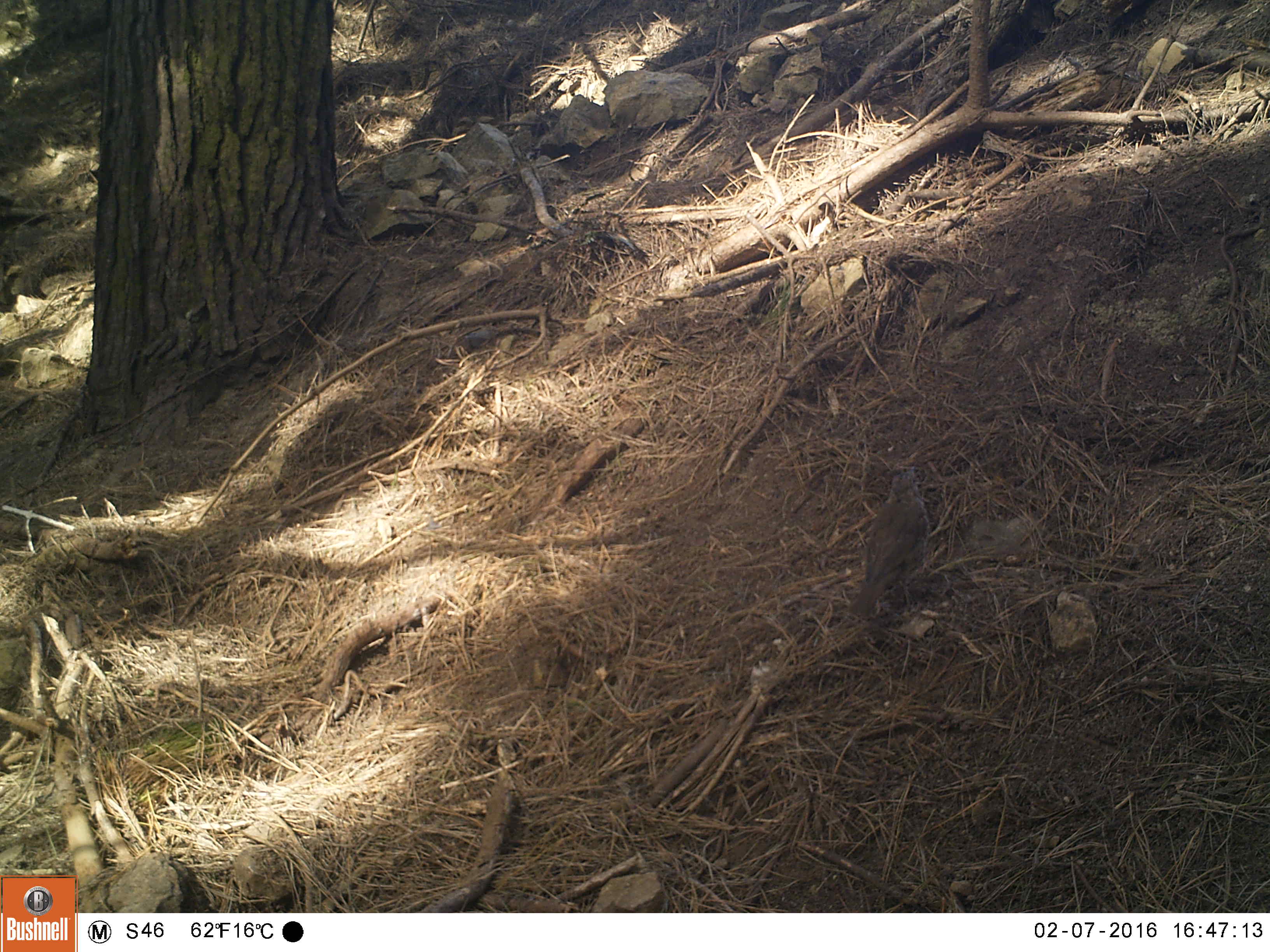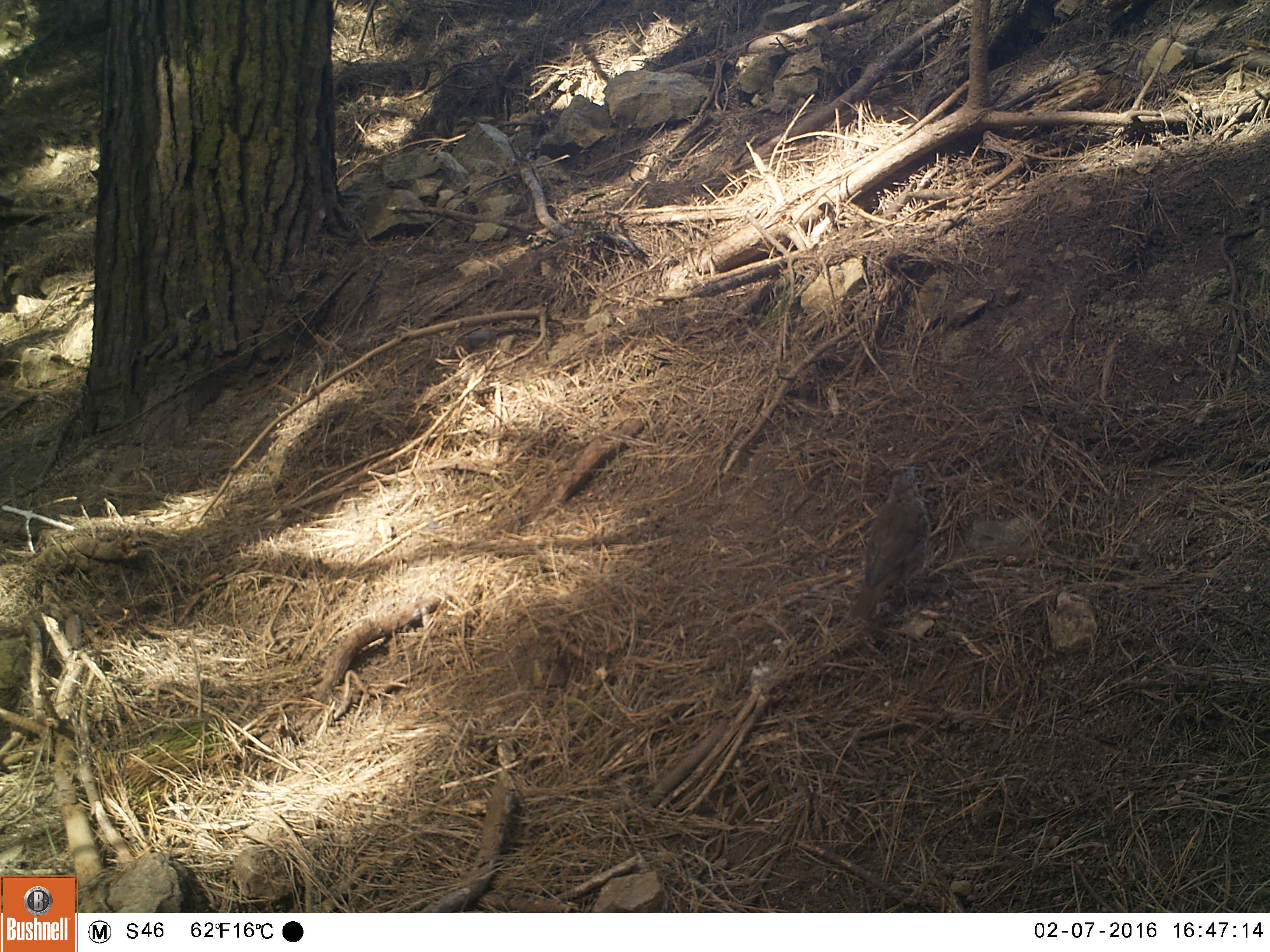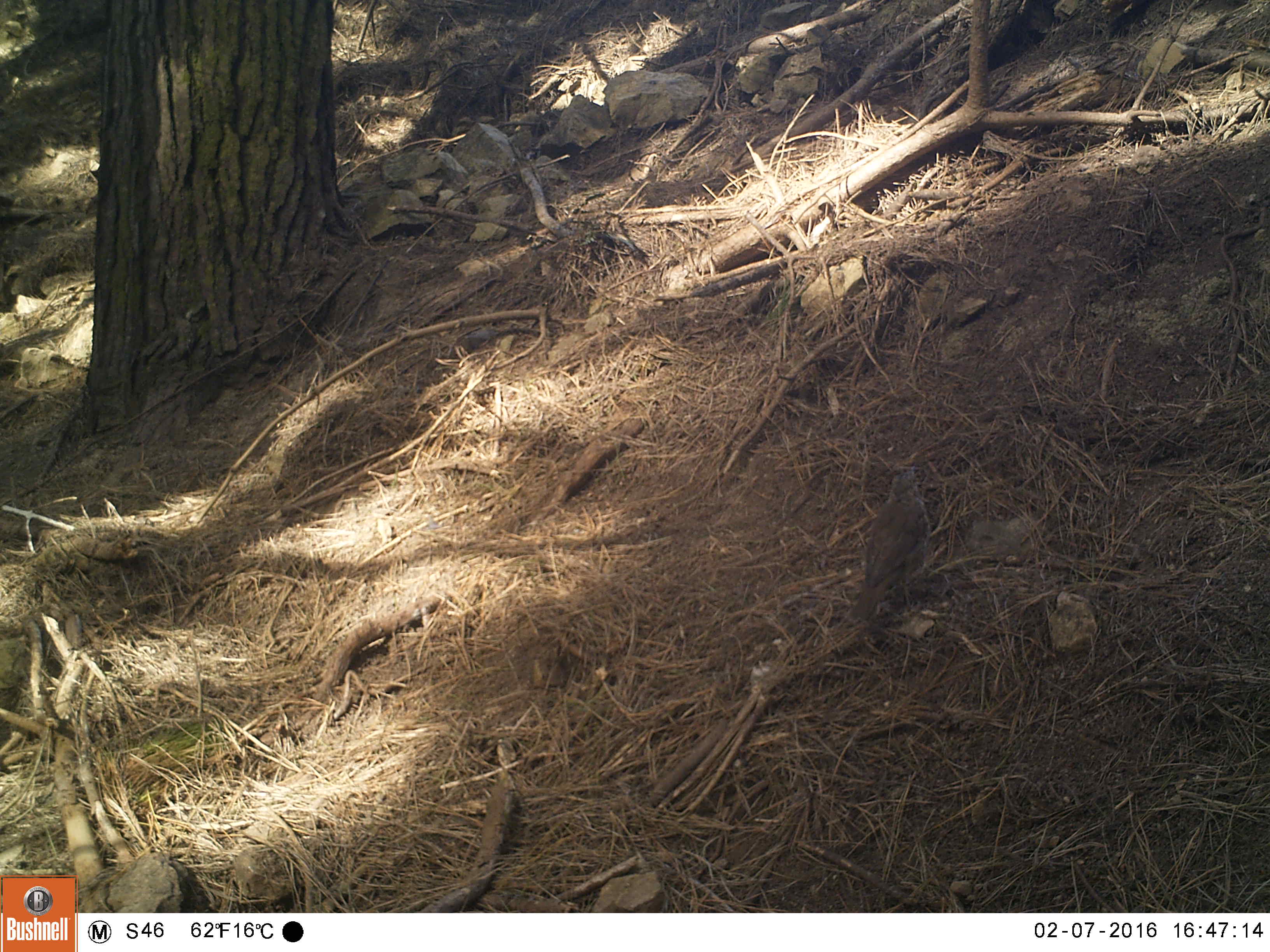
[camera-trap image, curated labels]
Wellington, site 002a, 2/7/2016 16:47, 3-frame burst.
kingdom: Animalia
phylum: Chordata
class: Aves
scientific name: Aves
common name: bird